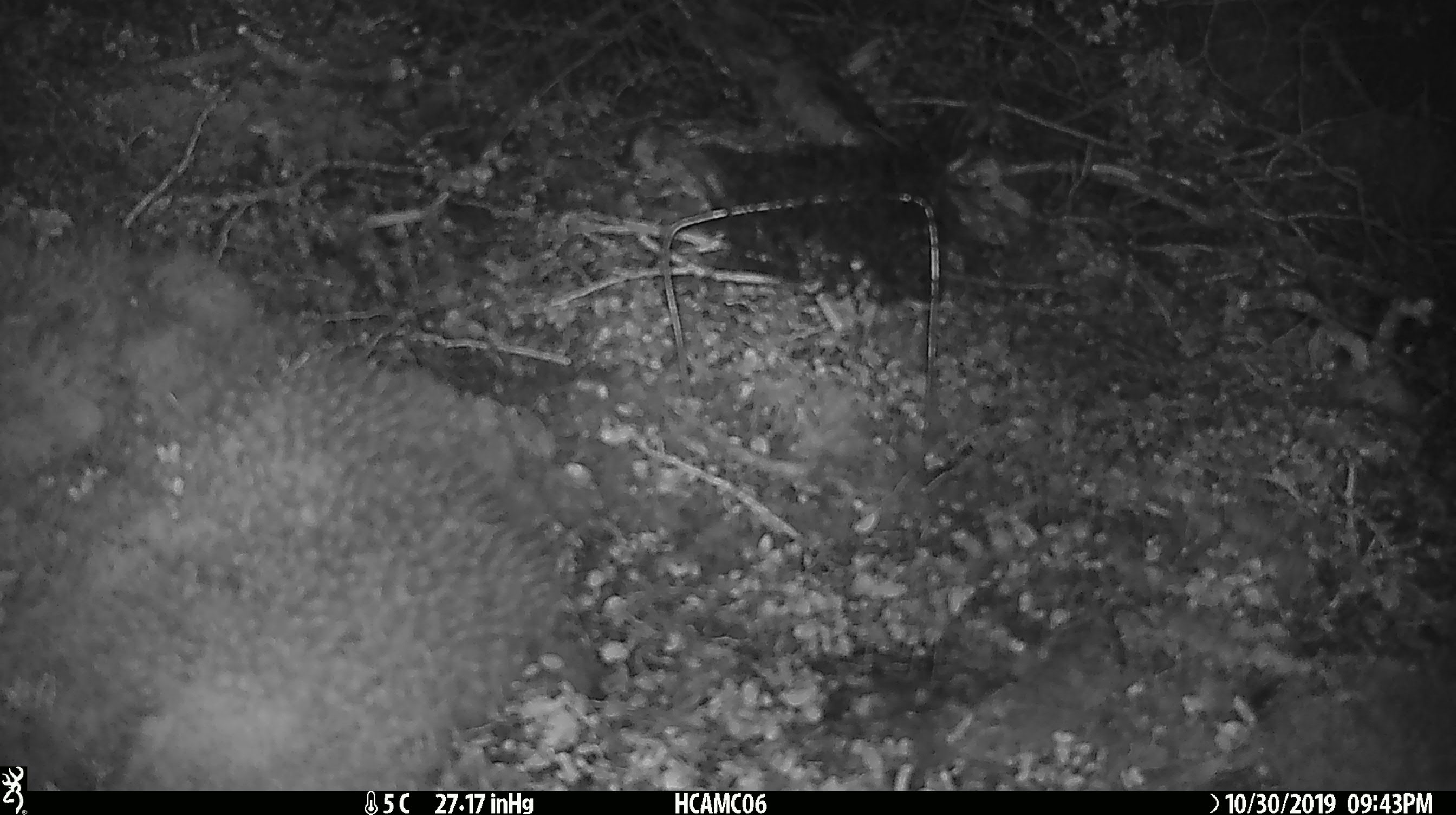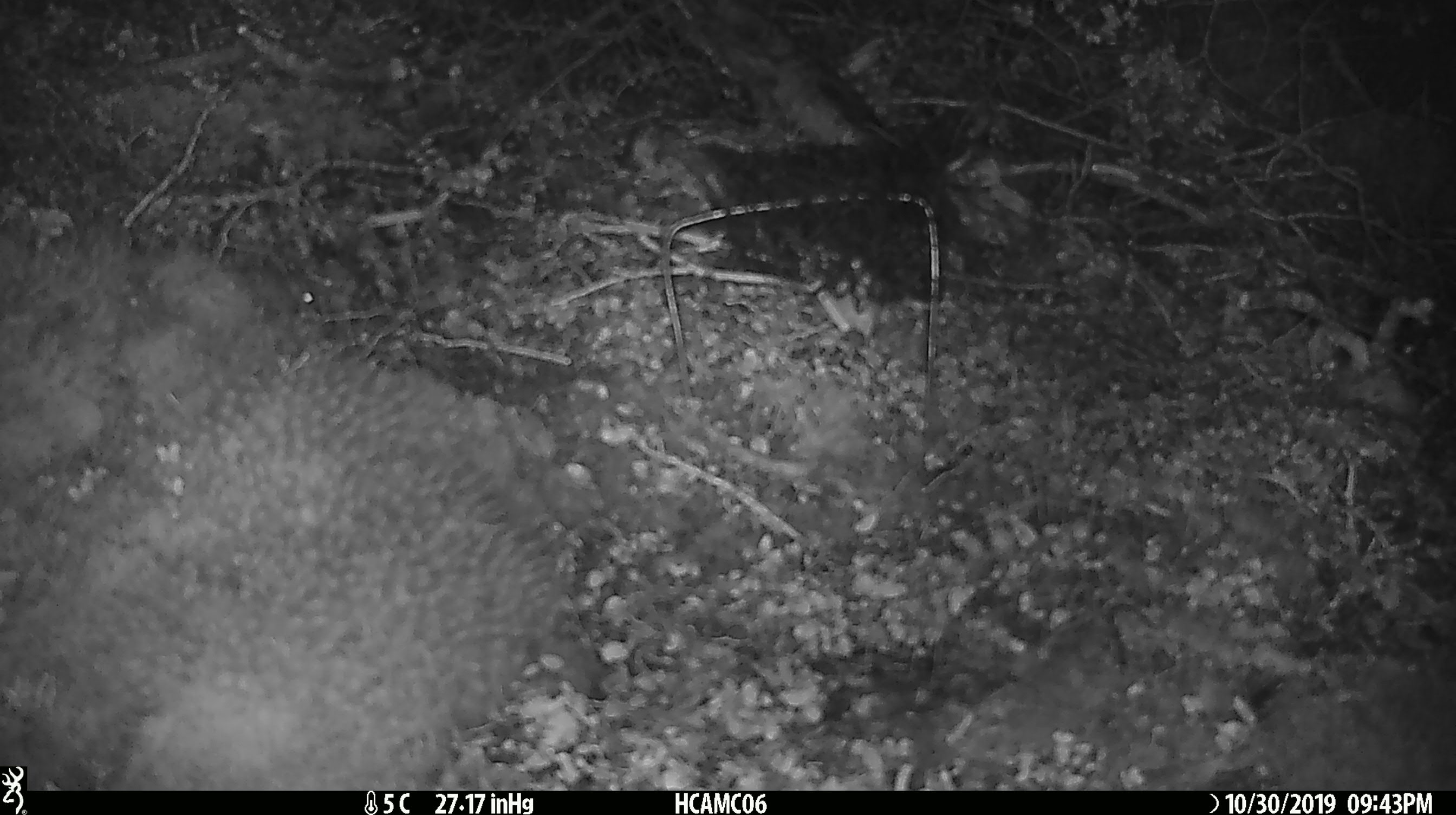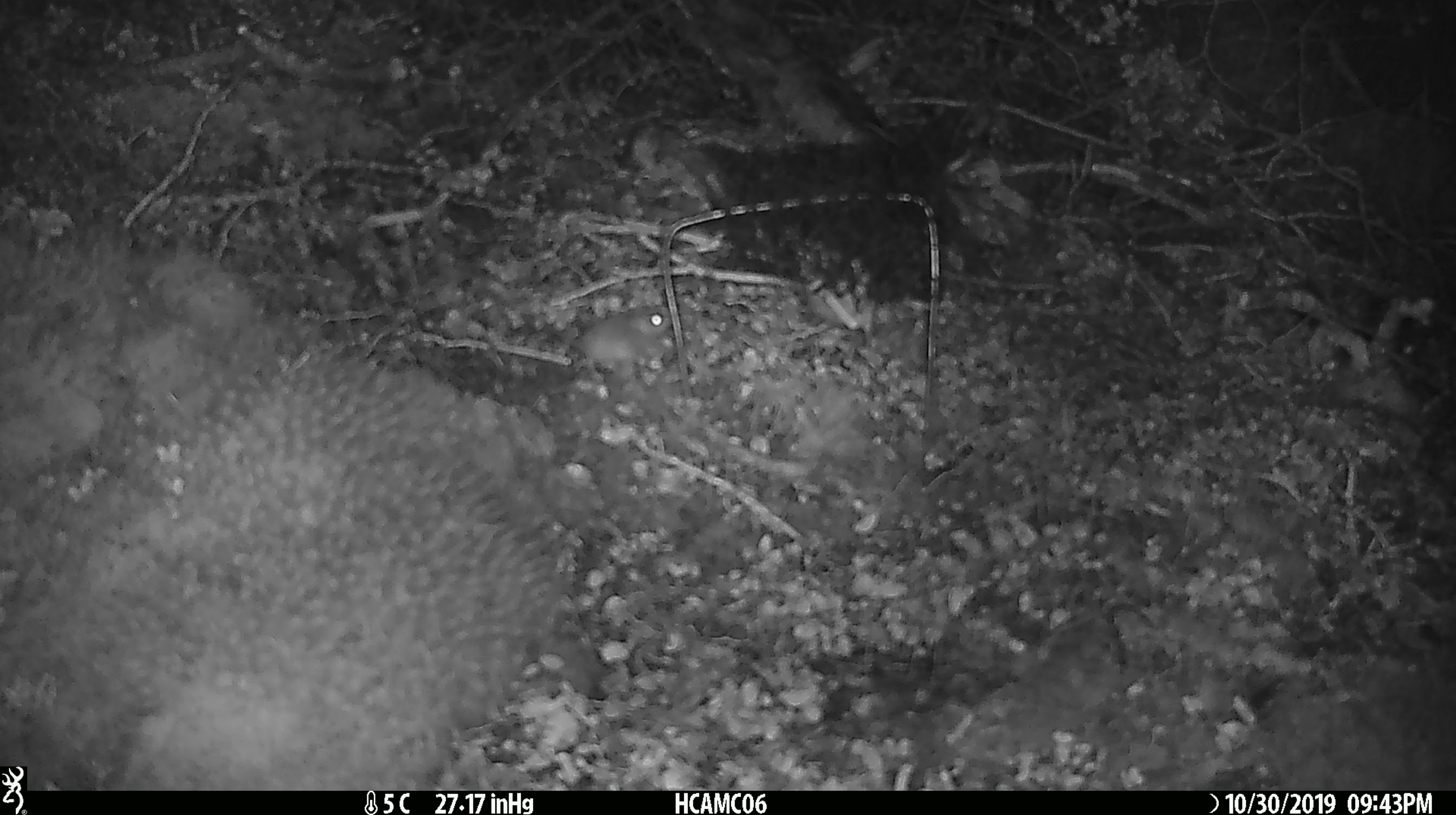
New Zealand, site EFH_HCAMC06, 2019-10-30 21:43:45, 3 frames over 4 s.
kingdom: Animalia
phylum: Chordata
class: Mammalia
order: Rodentia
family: Muridae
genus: Mus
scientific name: Mus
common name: mouse